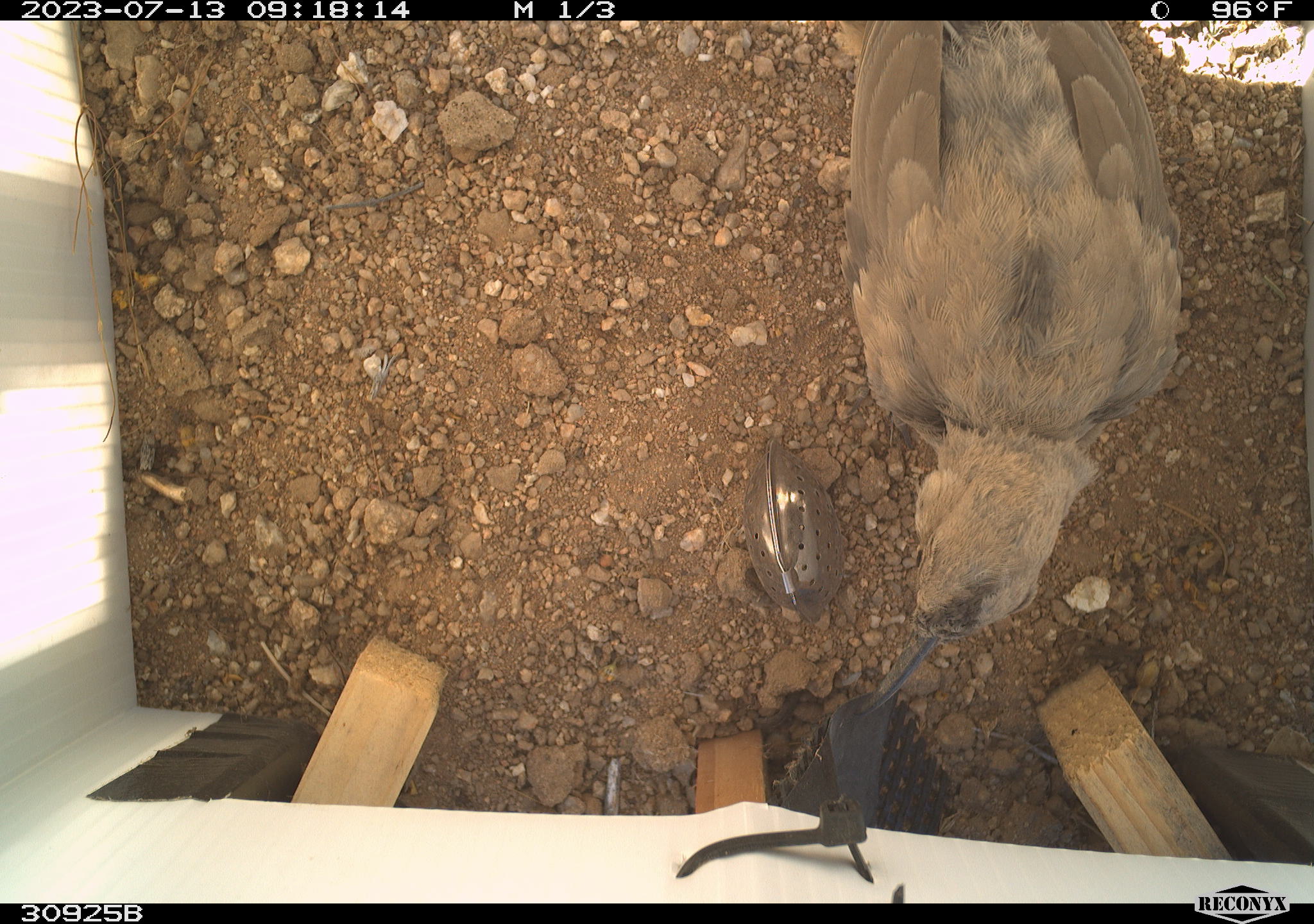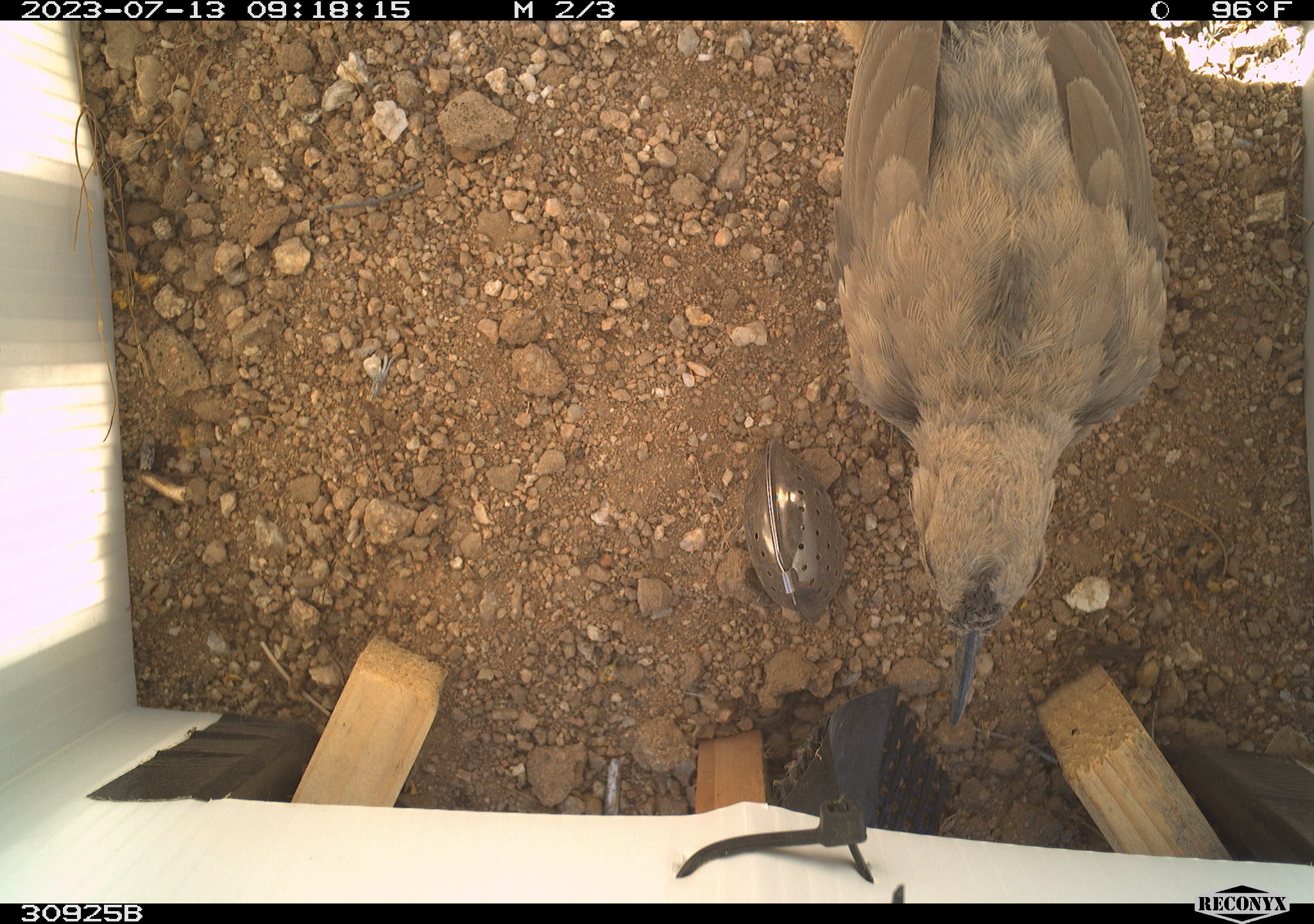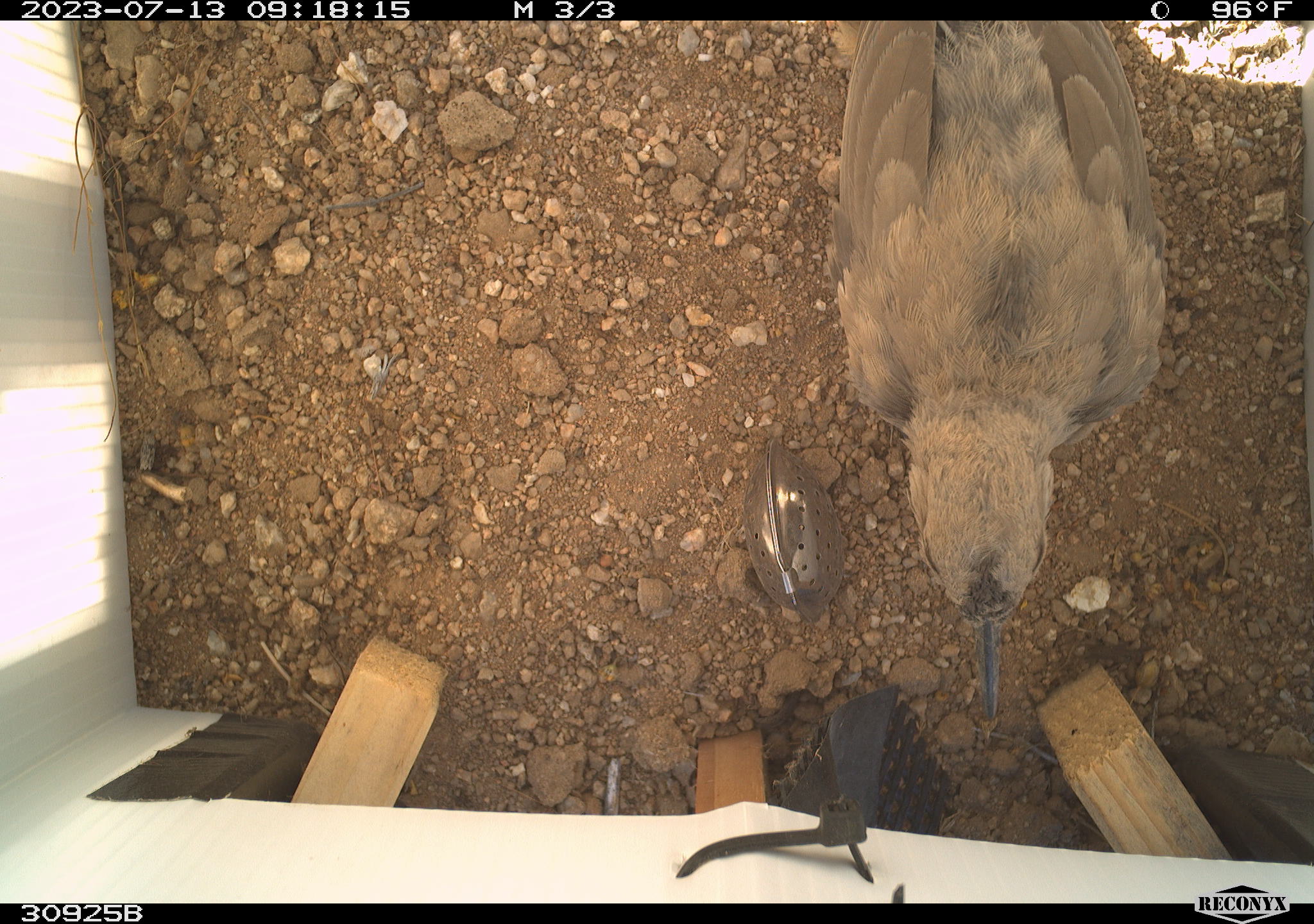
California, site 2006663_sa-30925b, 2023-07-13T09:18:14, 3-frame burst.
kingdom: Animalia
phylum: Chordata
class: Aves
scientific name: Aves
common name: bird